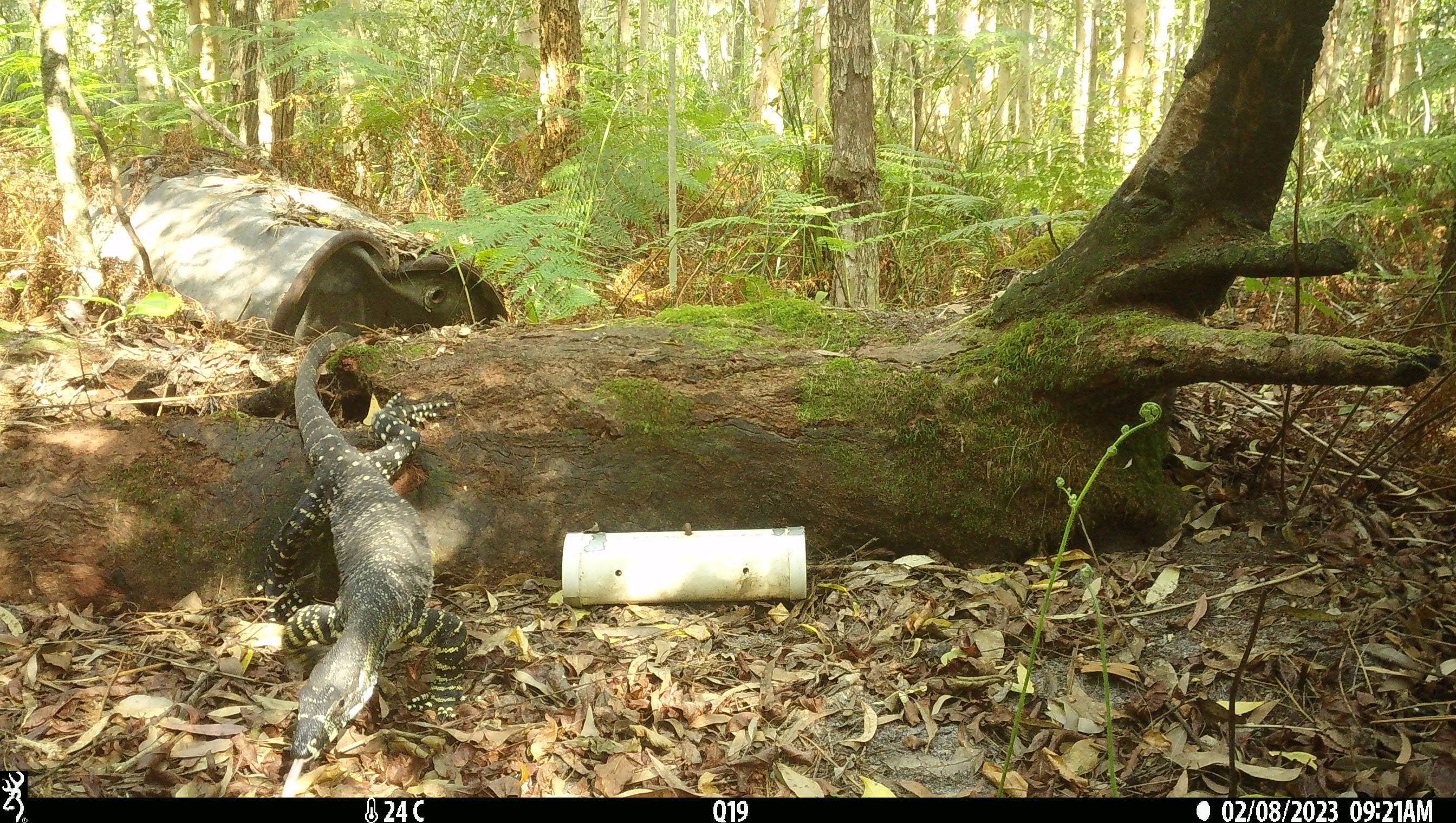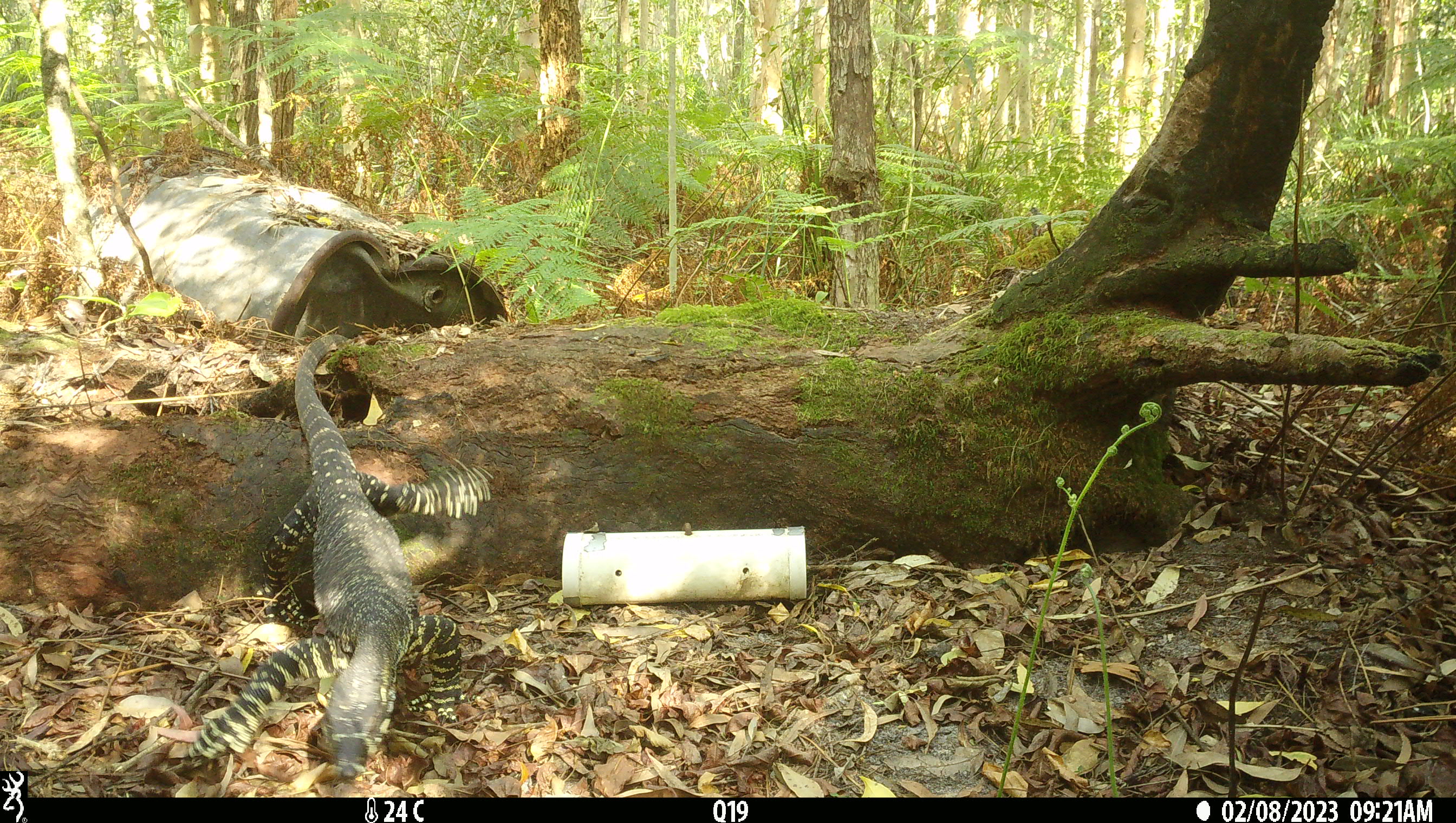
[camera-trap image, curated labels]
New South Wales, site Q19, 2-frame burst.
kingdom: Animalia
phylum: Chordata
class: Reptilia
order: Squamata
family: Varanidae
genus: Varanus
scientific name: Varanus varius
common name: lace monitor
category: goanna